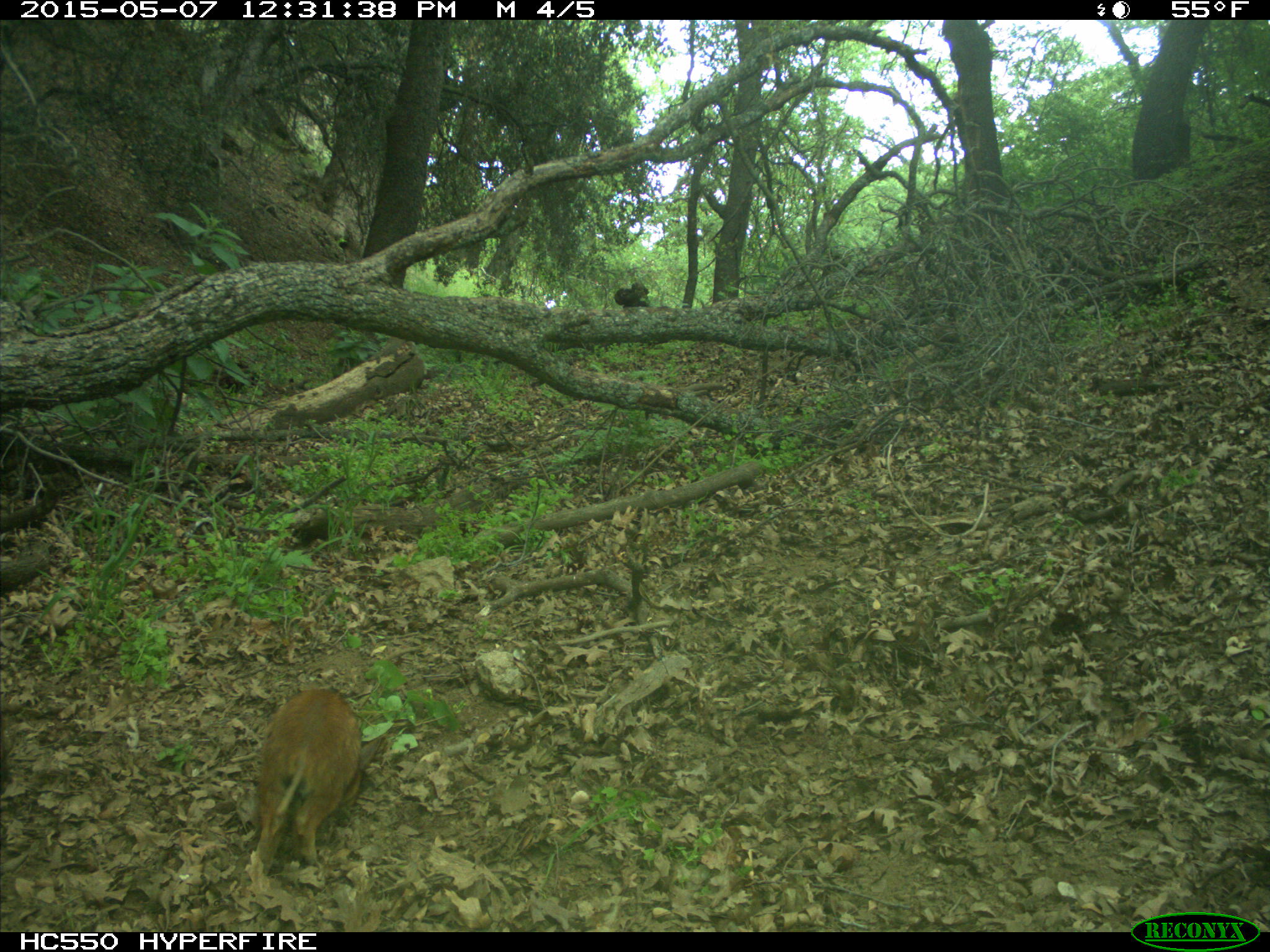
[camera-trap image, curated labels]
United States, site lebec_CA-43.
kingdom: Animalia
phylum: Chordata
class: Mammalia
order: Artiodactyla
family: Suidae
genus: Sus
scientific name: Sus scrofa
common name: wild boar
Sus scrofa (wild boar).